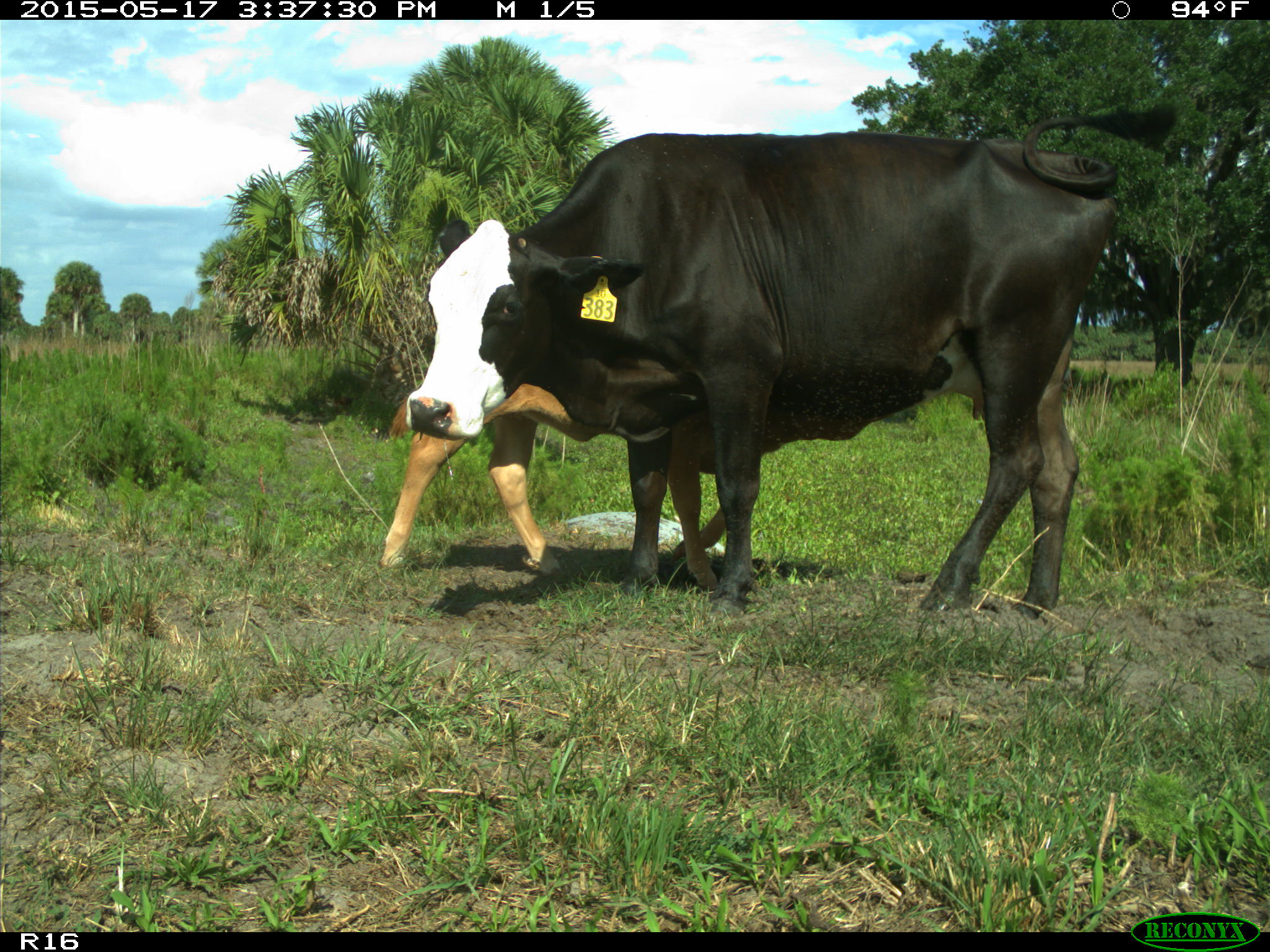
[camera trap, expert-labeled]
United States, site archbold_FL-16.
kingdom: Animalia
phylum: Chordata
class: Mammalia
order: Artiodactyla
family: Bovidae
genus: Bos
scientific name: Bos taurus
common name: domestic cow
Bos taurus (domestic cow).